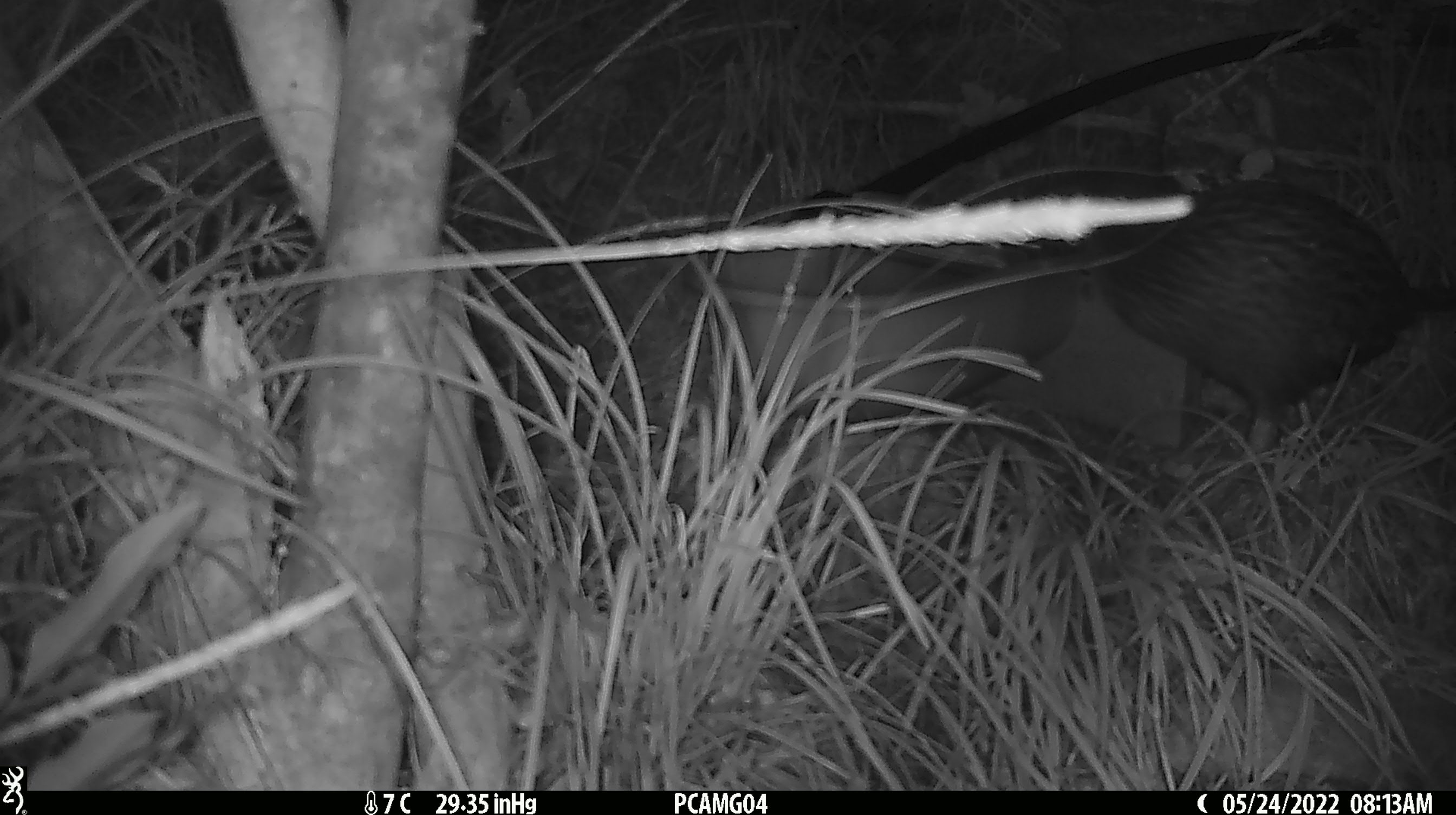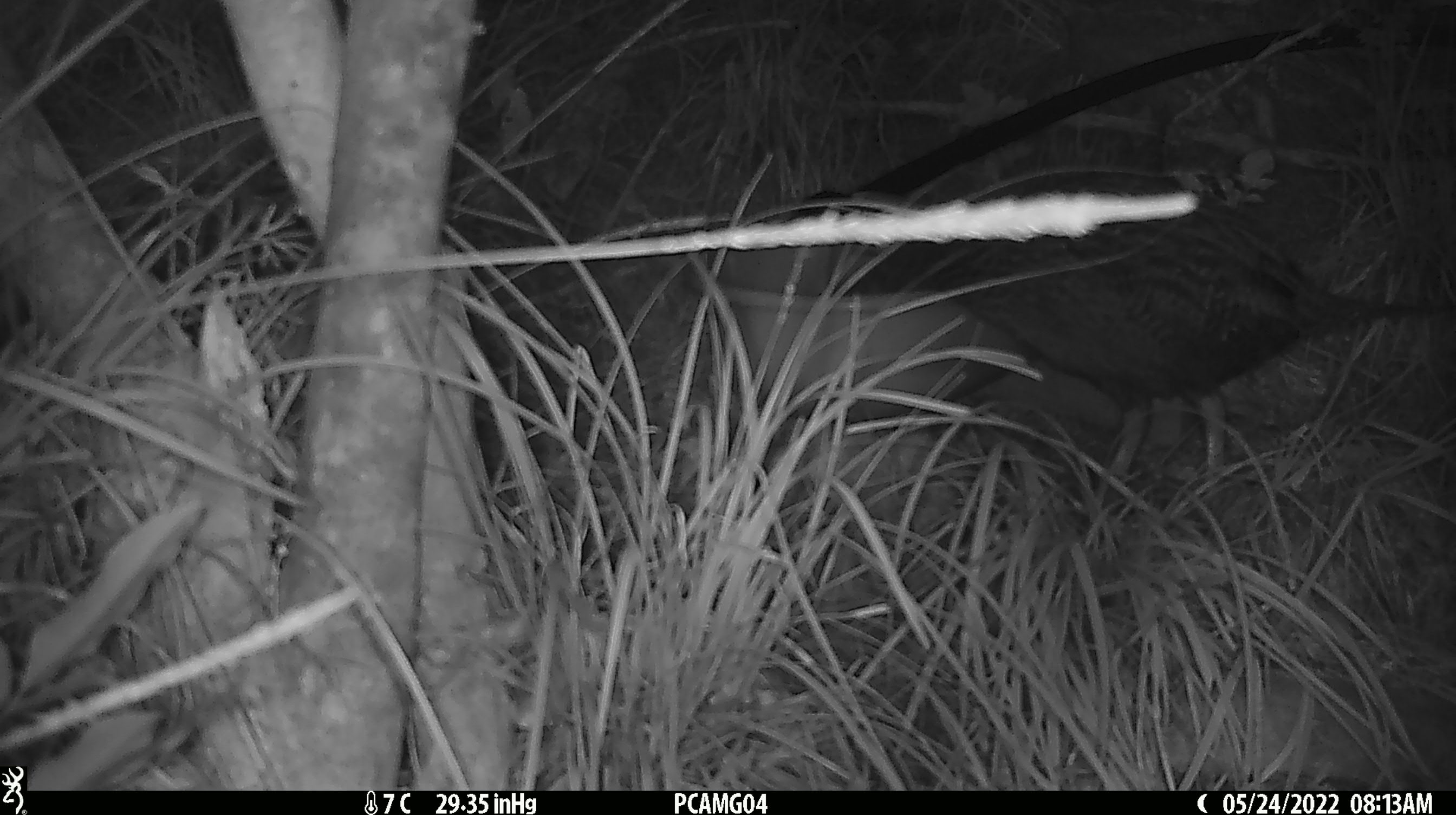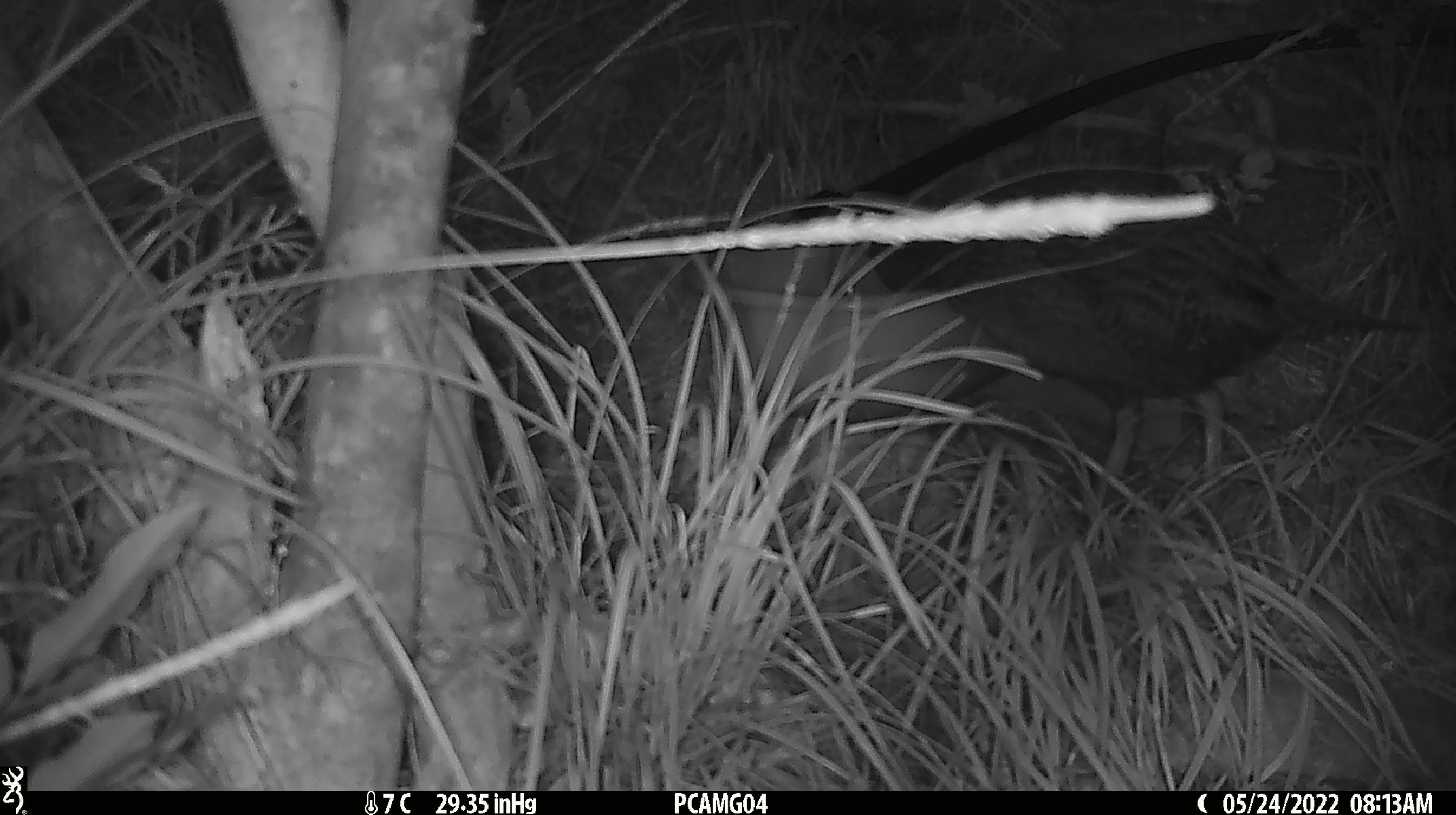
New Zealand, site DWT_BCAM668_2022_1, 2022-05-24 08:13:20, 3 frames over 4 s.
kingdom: Animalia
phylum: Chordata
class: Aves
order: Gruiformes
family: Rallidae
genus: Gallirallus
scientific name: Gallirallus australis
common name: weka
Weka (Gallirallus australis).